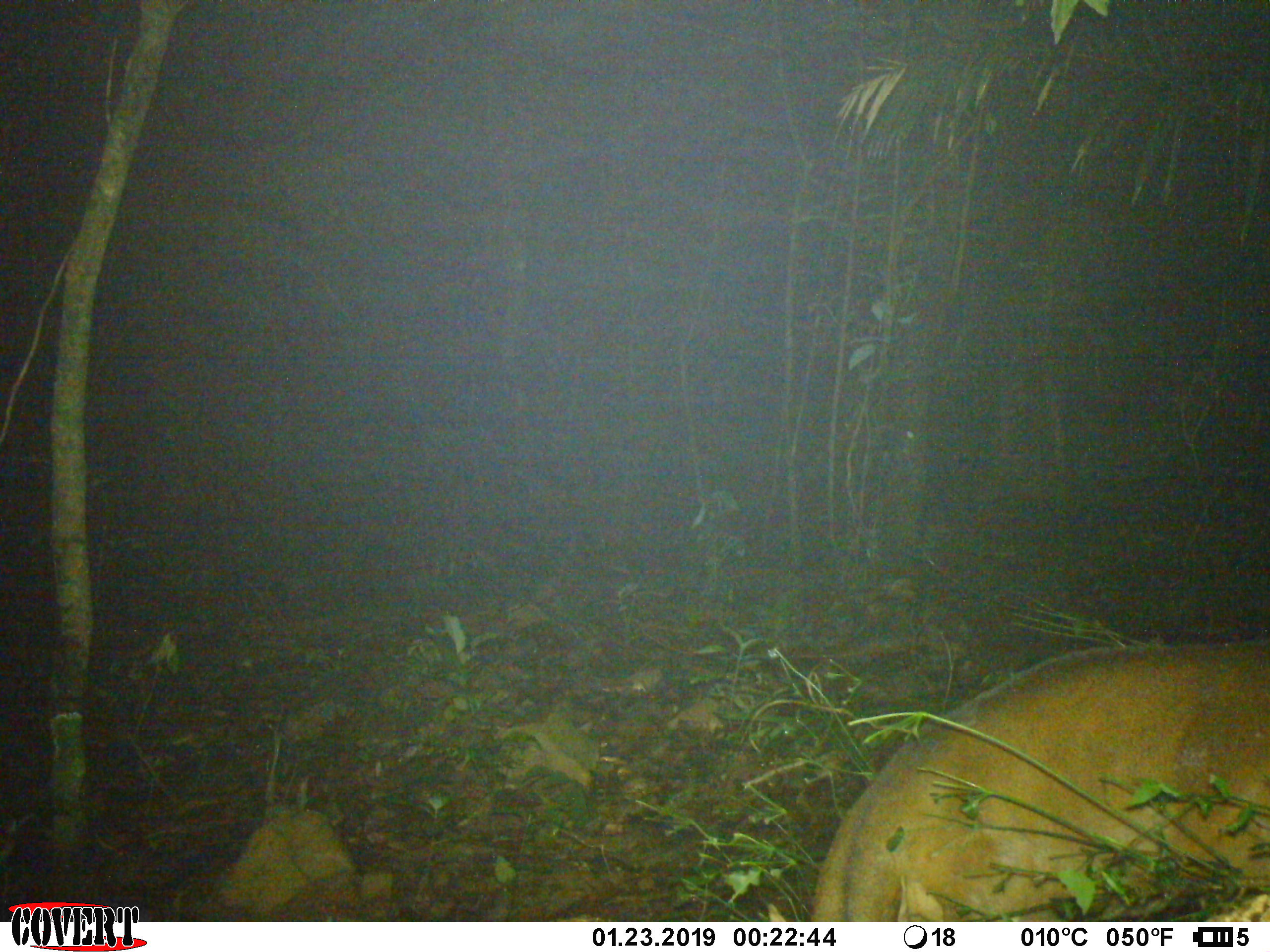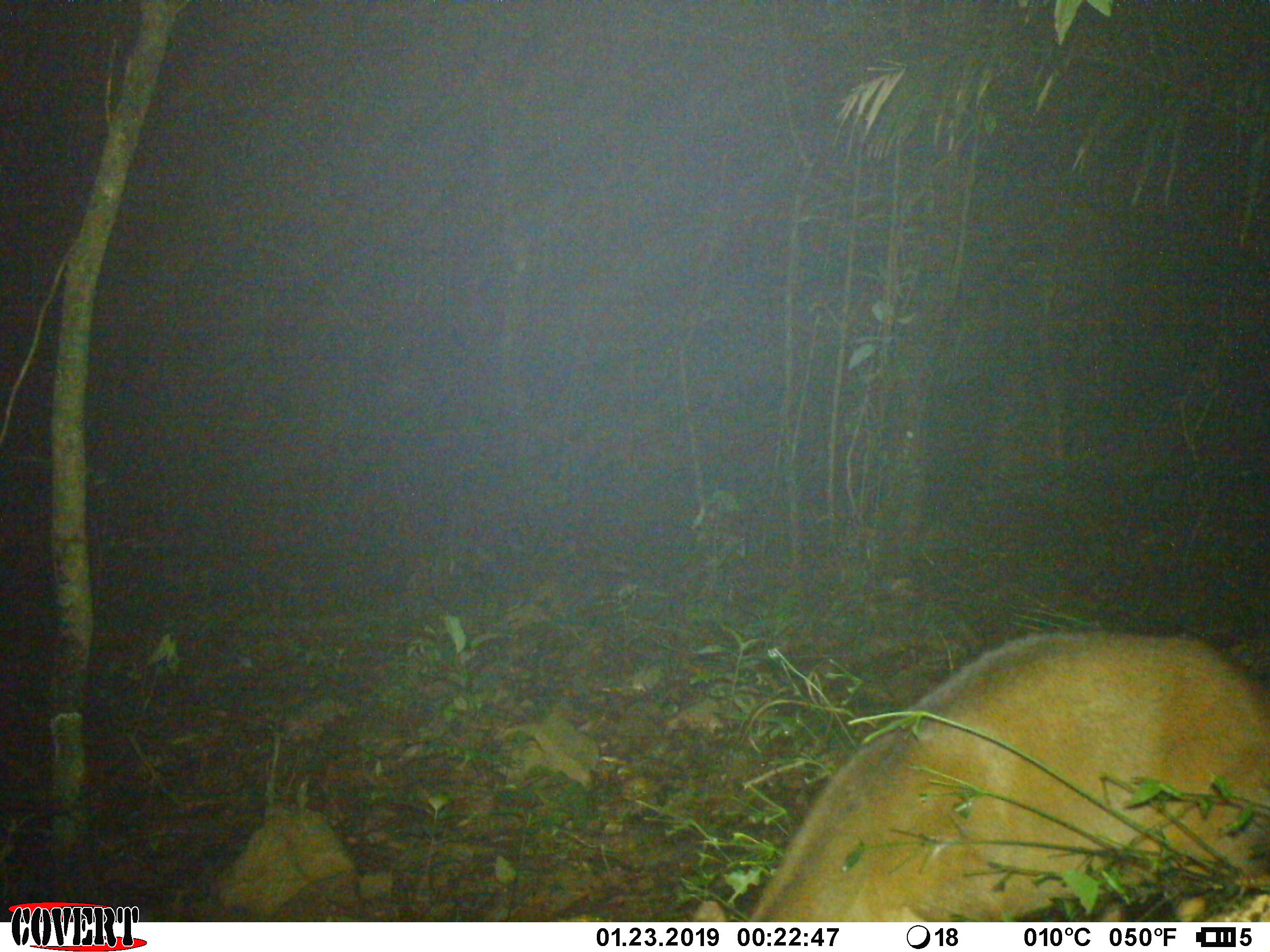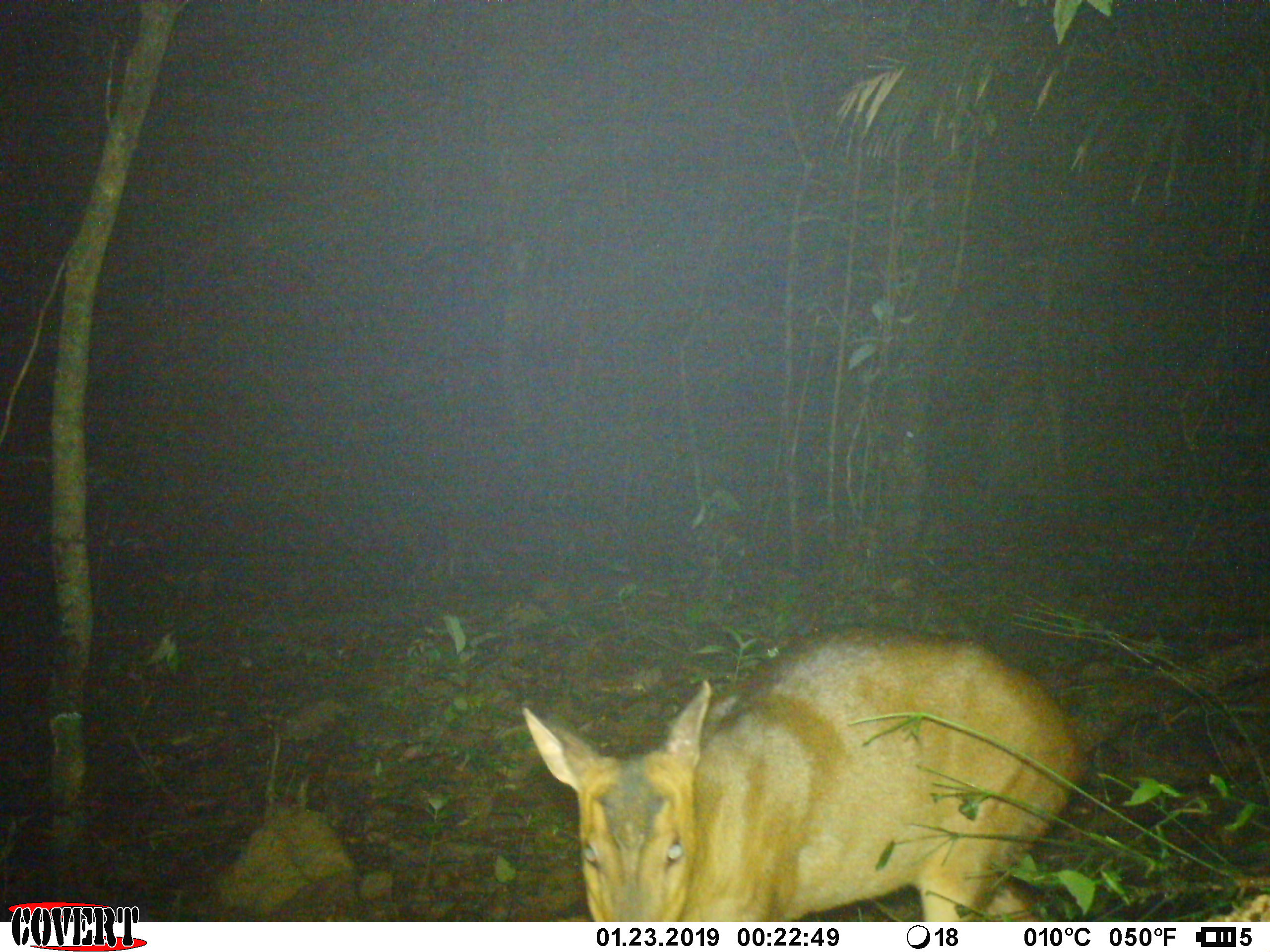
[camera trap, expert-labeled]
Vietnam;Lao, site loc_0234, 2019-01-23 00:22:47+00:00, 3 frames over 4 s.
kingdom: Animalia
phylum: Chordata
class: Mammalia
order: Artiodactyla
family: Cervidae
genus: Muntiacus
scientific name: Muntiacus vuquangensis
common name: large-antlered muntjac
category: large antlered muntjac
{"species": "large antlered muntjac (large-antlered muntjac) (Muntiacus vuquangensis)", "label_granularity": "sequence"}